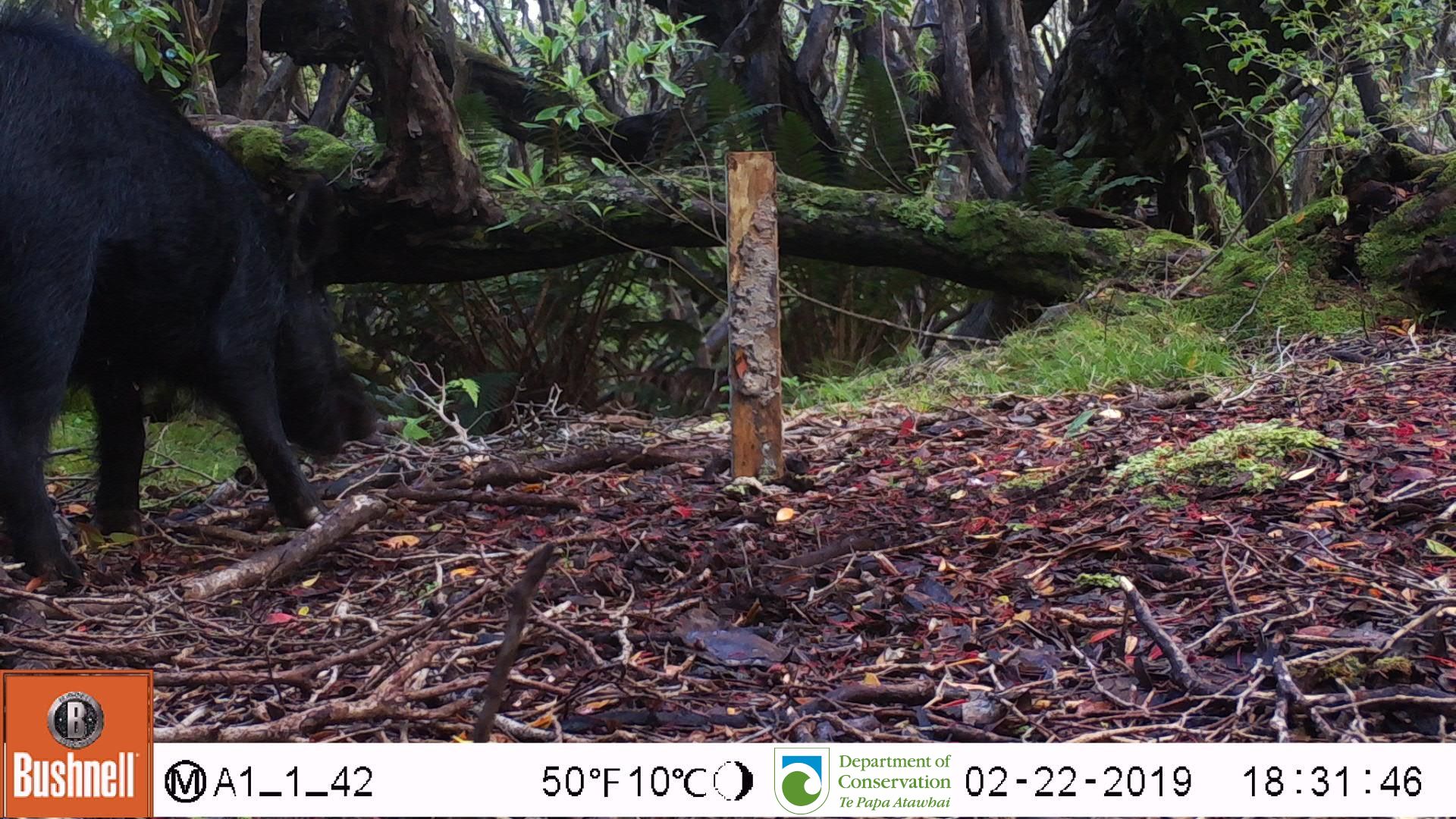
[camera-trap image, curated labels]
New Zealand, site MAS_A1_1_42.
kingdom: Animalia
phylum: Chordata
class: Mammalia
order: Artiodactyla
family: Suidae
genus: Sus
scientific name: Sus scrofa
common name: pig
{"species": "pig (Sus scrofa)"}